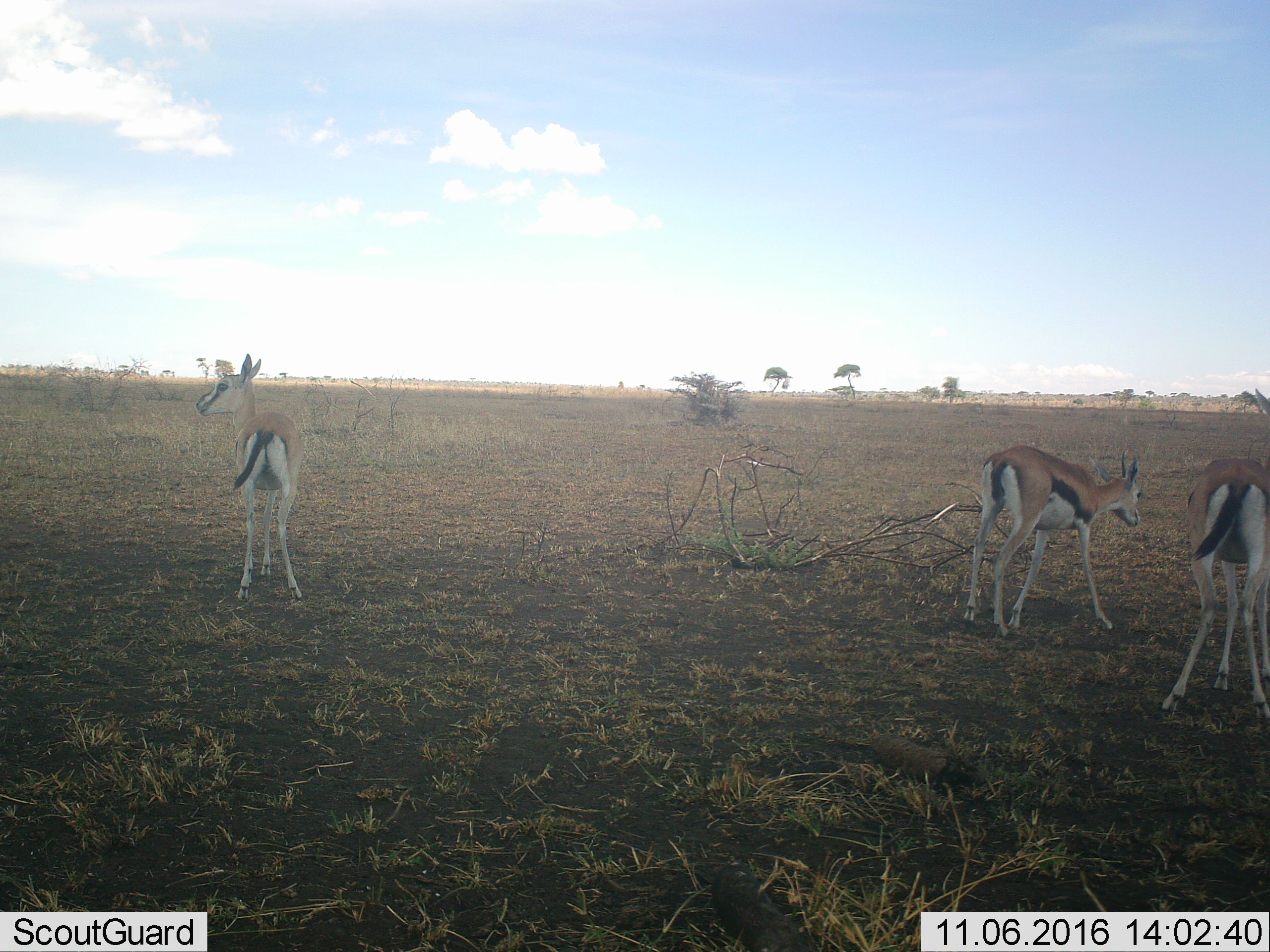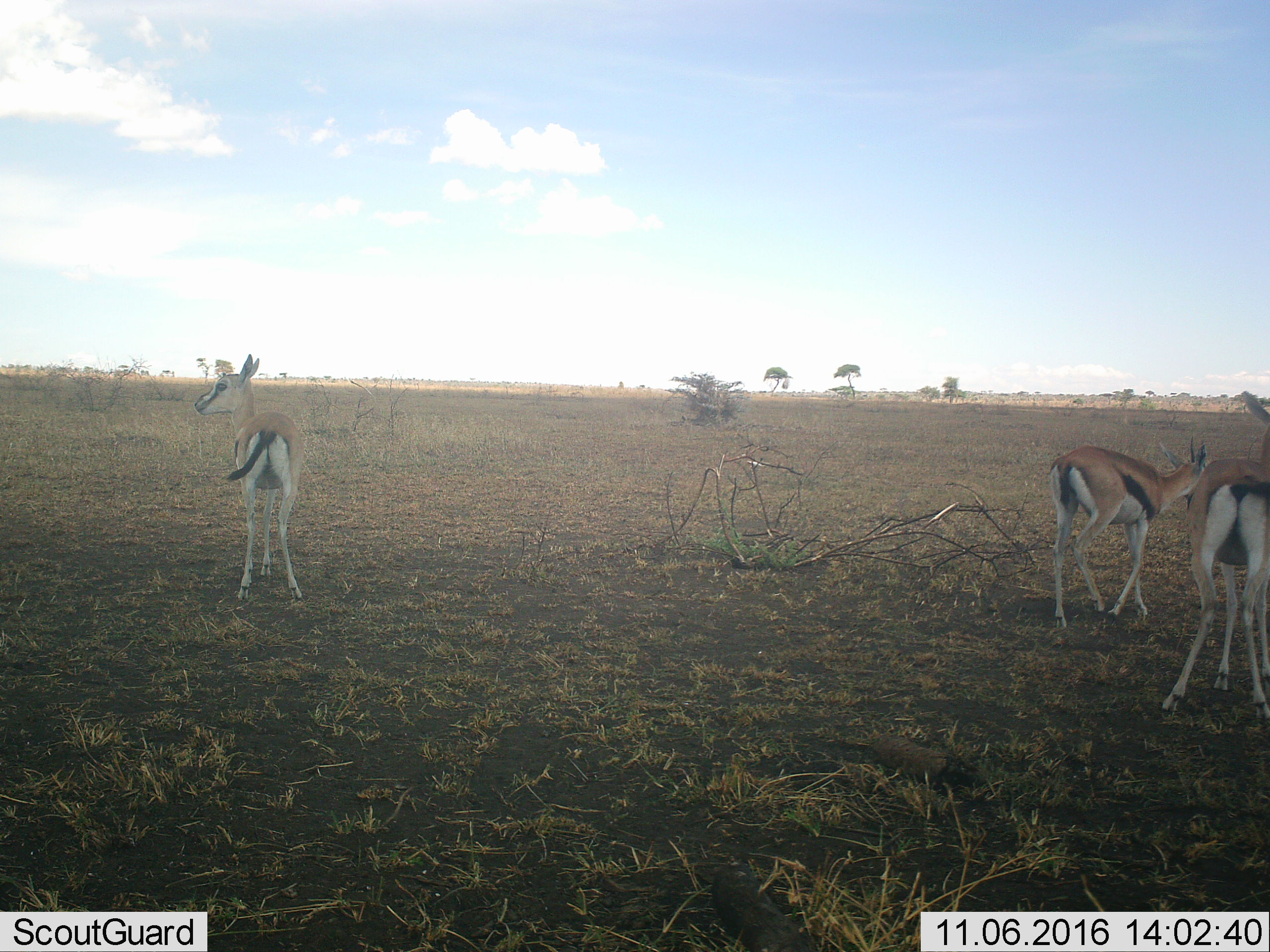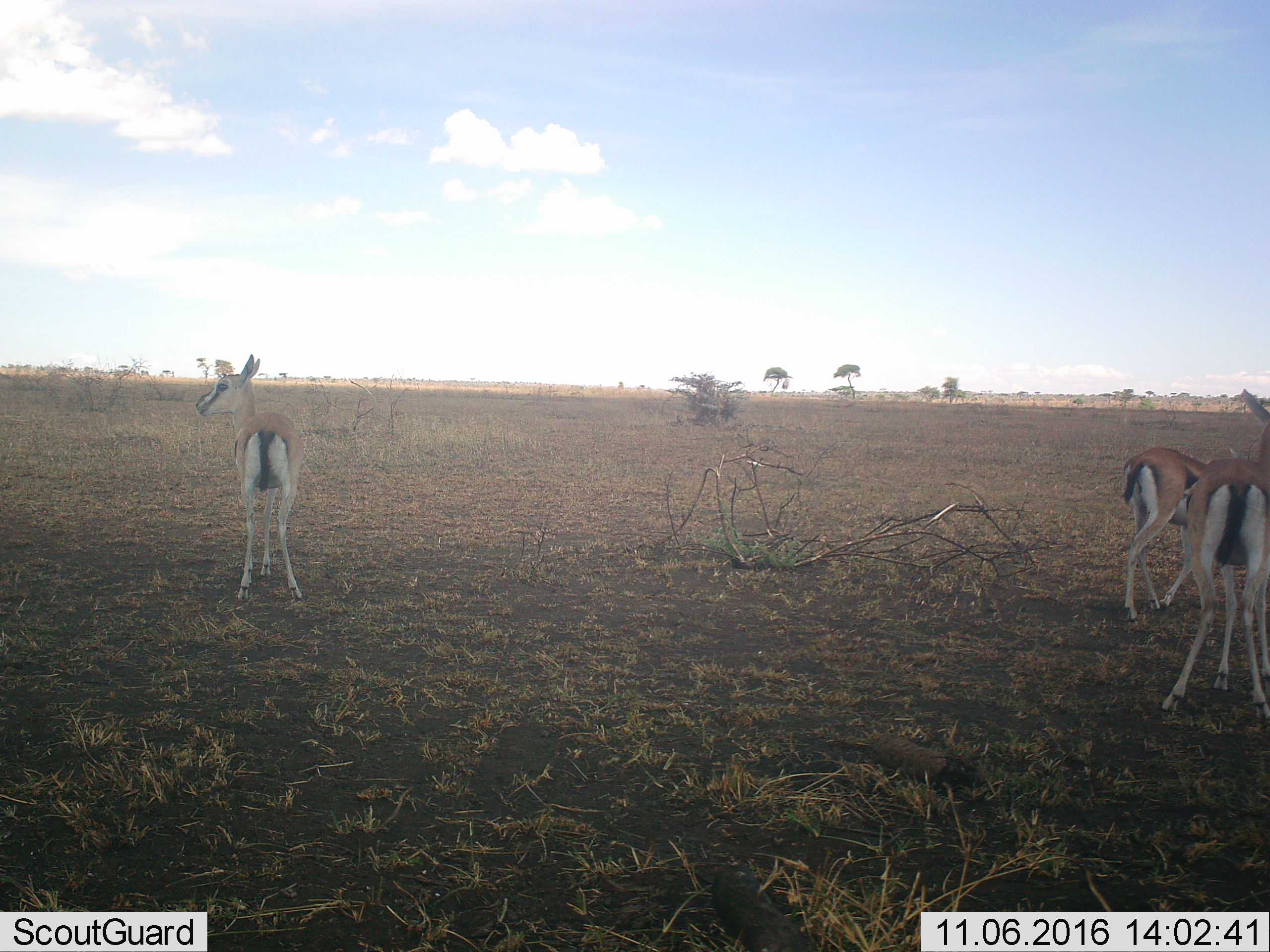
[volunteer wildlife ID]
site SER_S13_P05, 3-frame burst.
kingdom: Animalia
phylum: Chordata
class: Mammalia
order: Artiodactyla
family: Bovidae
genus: Eudorcas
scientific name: Eudorcas thomsonii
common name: thomson's gazelle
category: gazellethomsons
Gazellethomsons (thomson's gazelle) (Eudorcas thomsonii), count 3. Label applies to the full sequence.